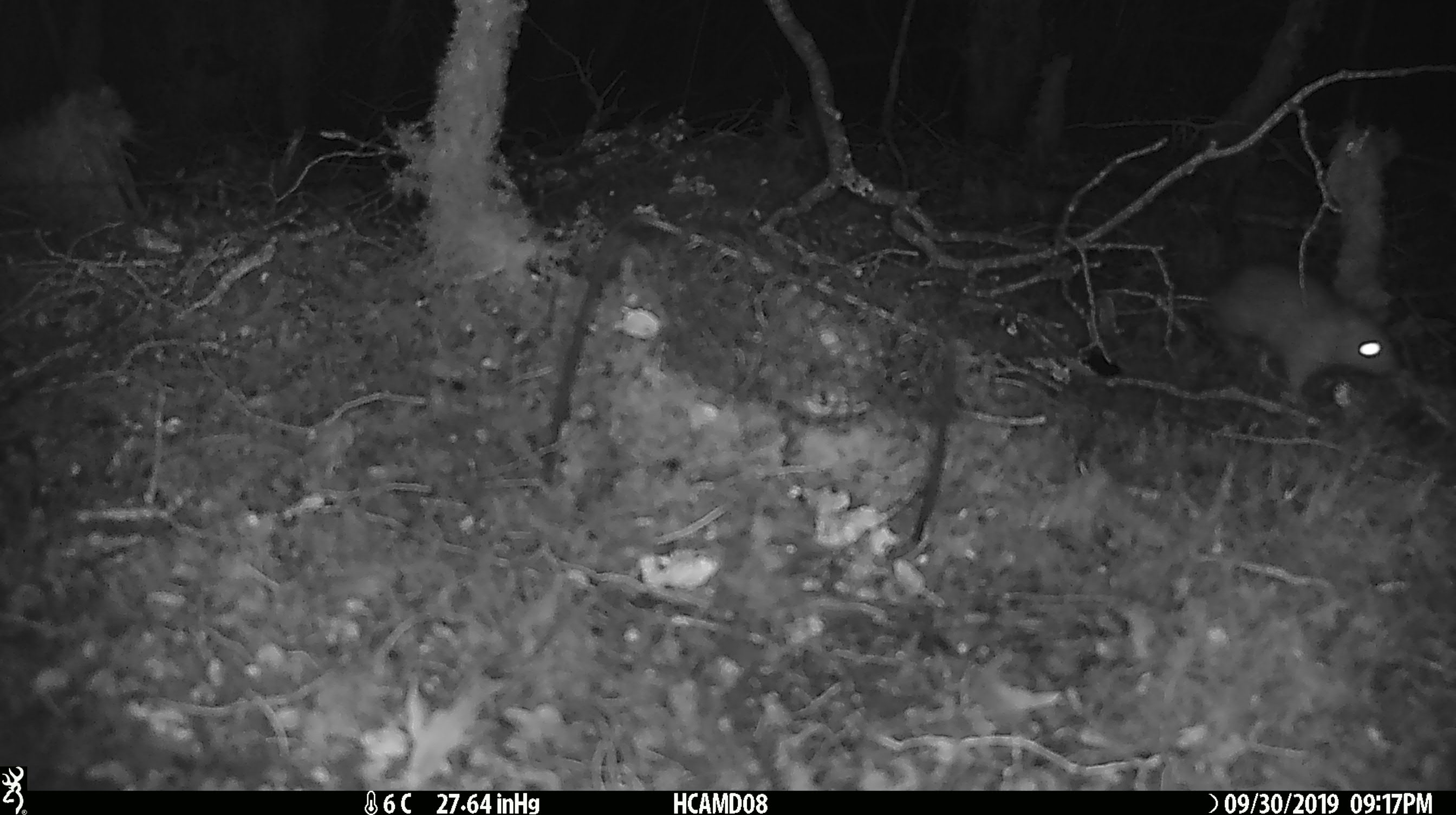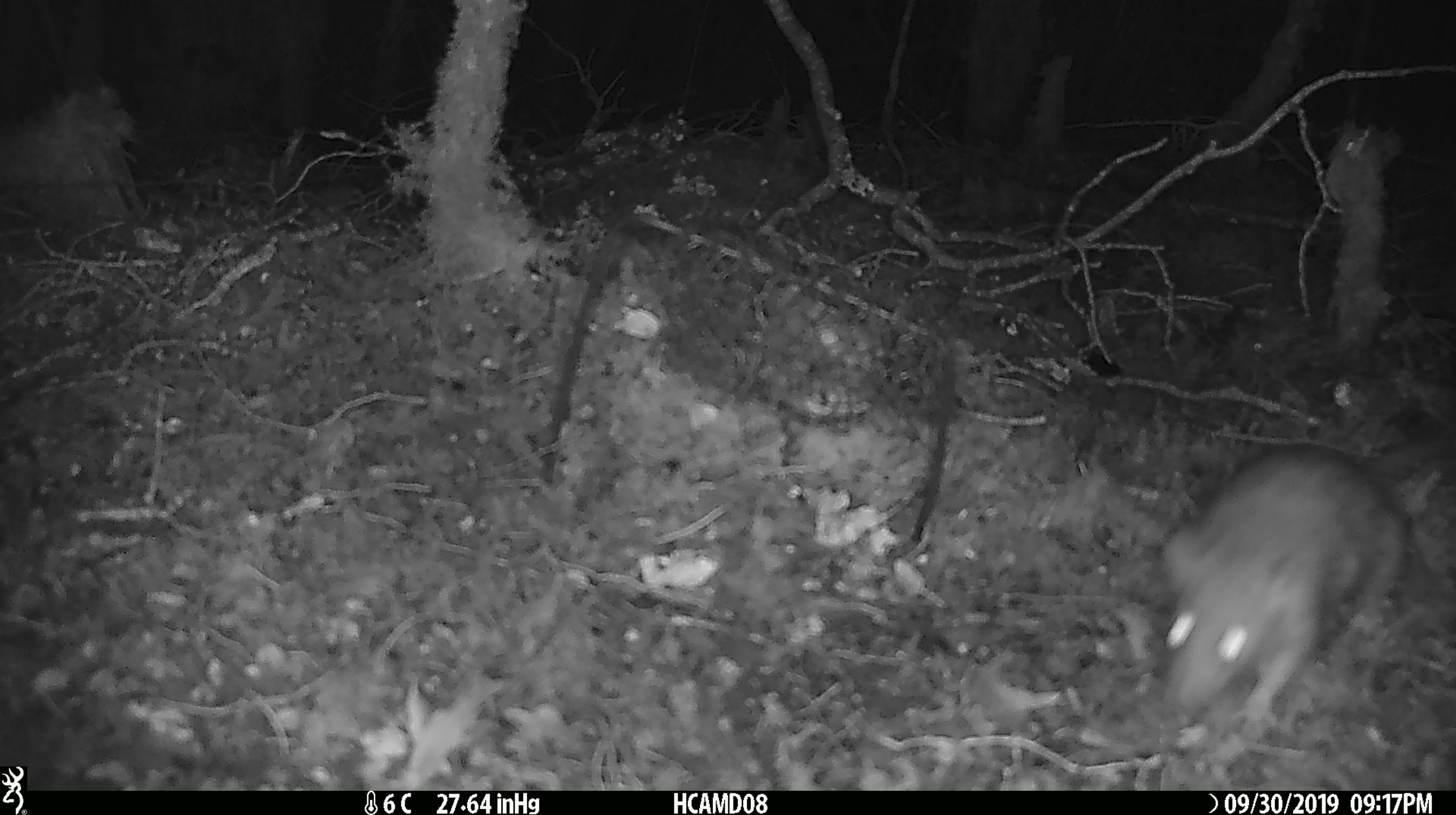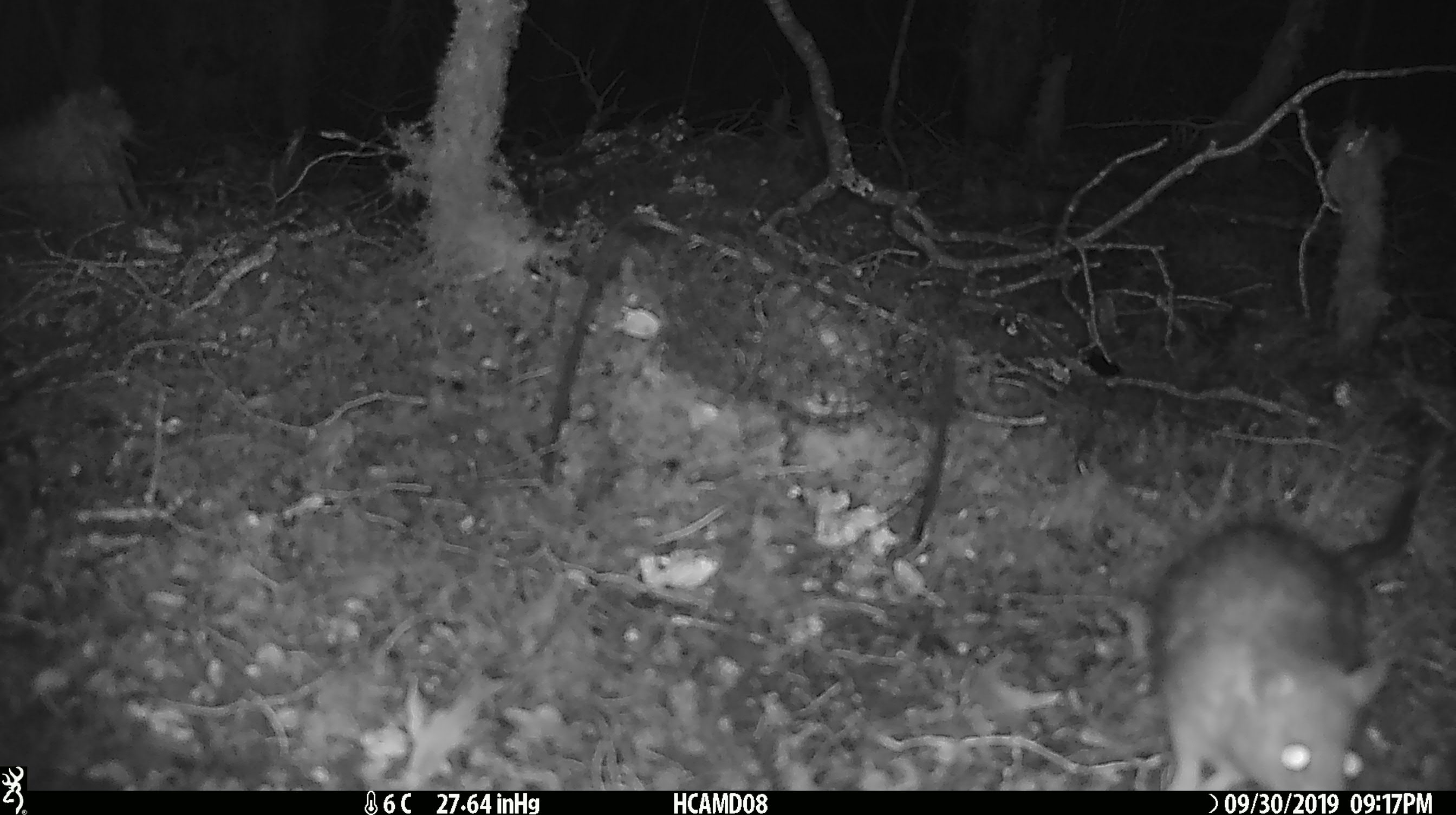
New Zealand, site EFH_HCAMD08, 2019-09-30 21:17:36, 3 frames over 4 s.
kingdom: Animalia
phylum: Chordata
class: Mammalia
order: Rodentia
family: Muridae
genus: Rattus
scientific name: Rattus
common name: rat